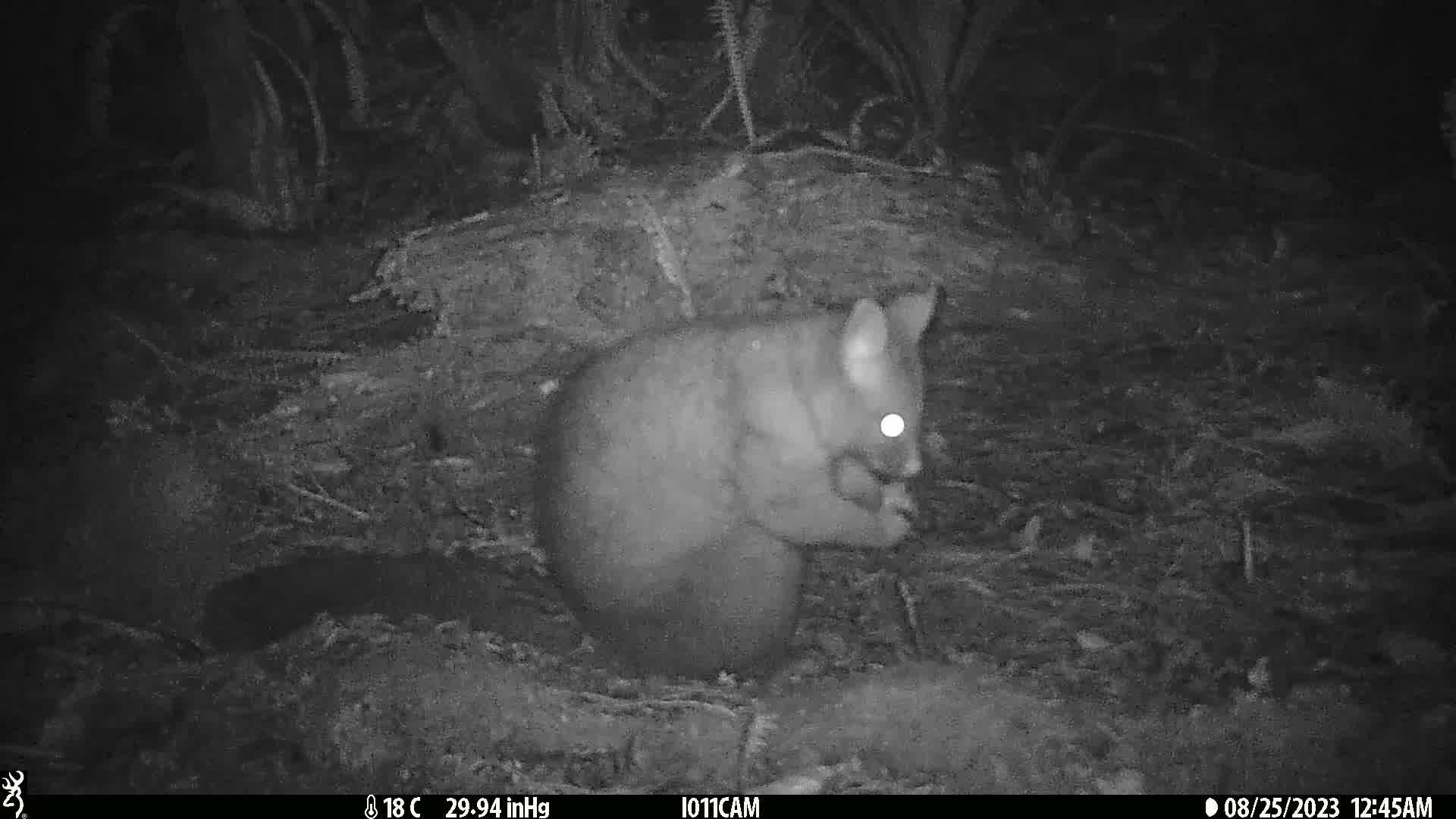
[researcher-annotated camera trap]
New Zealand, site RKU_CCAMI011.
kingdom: Animalia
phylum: Chordata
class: Mammalia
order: Diprotodontia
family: Phalangeridae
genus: Trichosurus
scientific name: Trichosurus vulpecula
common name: common brushtail possum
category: possum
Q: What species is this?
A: Possum (common brushtail possum) (Trichosurus vulpecula).